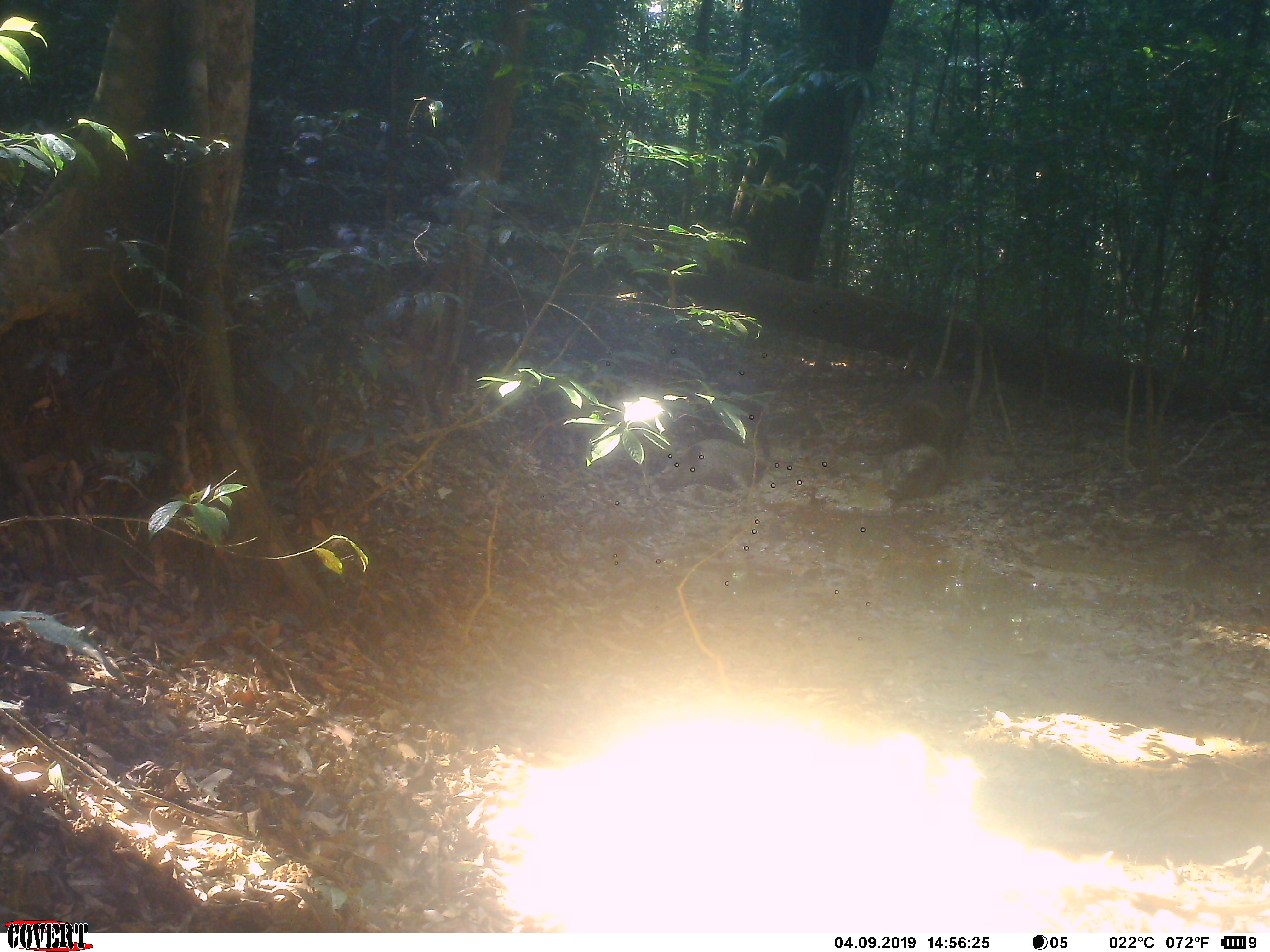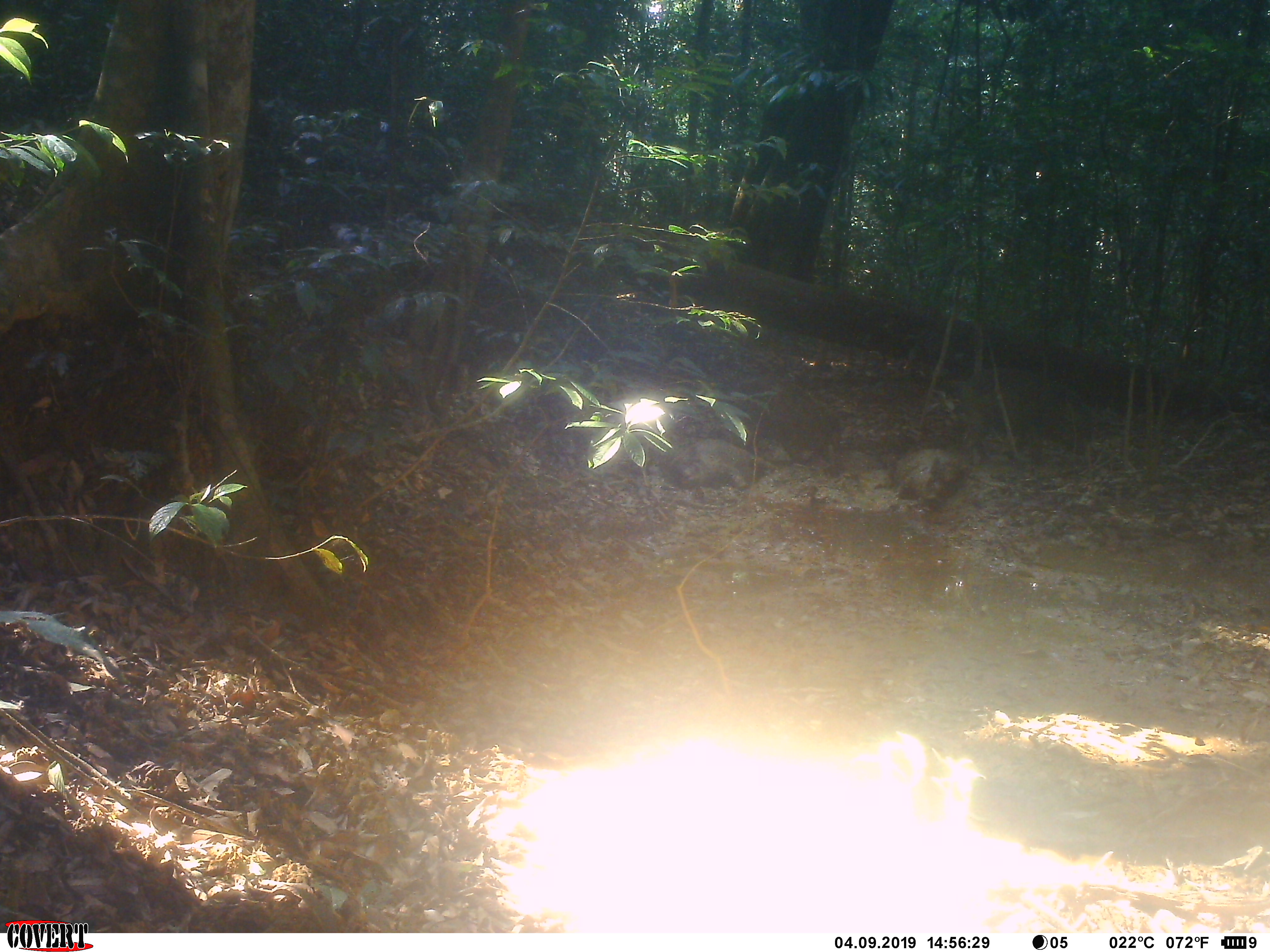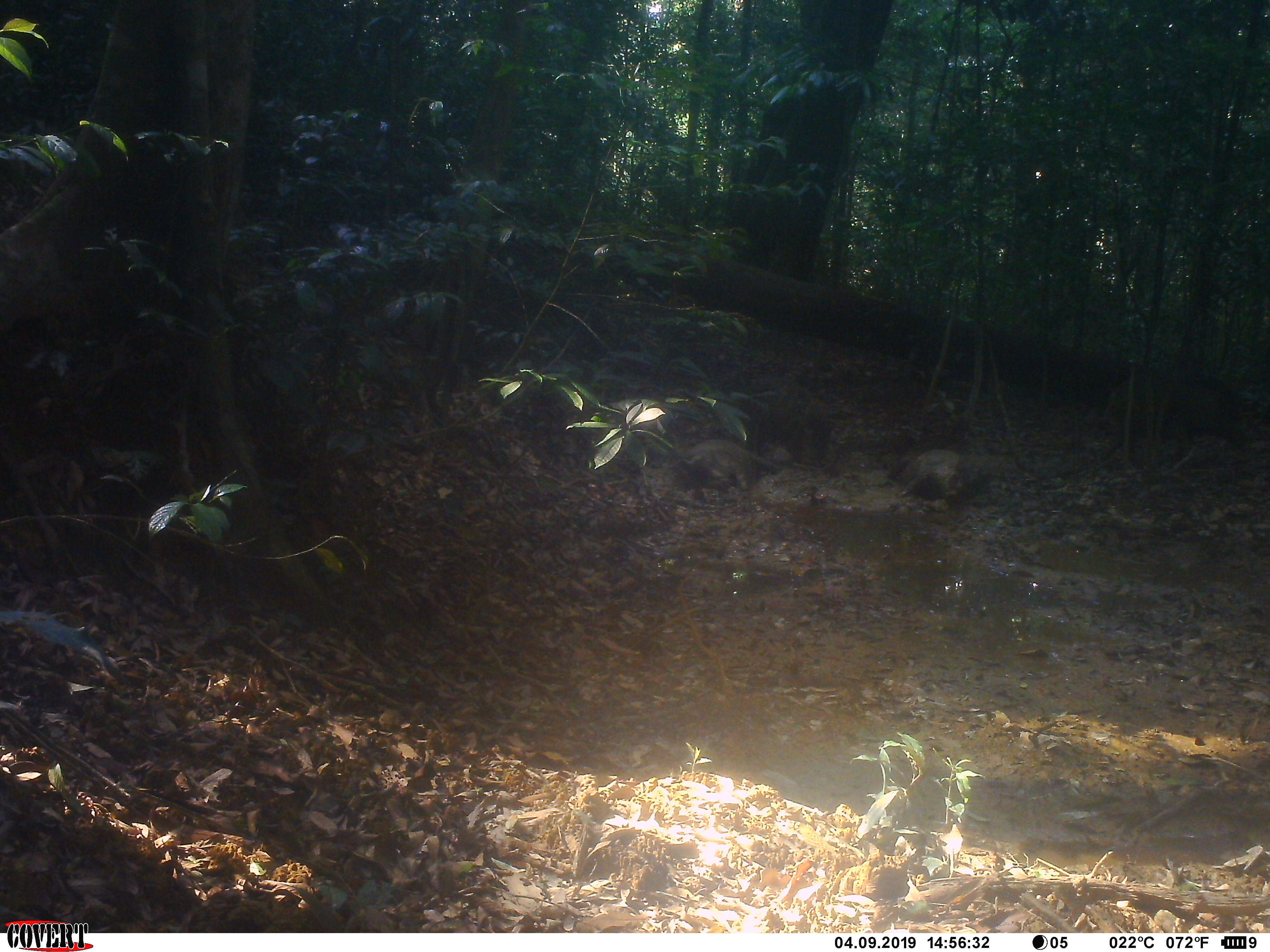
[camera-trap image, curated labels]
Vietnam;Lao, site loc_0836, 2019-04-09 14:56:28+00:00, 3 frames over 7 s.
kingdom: Animalia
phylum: Chordata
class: Mammalia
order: Artiodactyla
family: Suidae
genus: Sus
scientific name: Sus scrofa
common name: eurasian wild pig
Eurasian wild pig (Sus scrofa). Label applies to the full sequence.